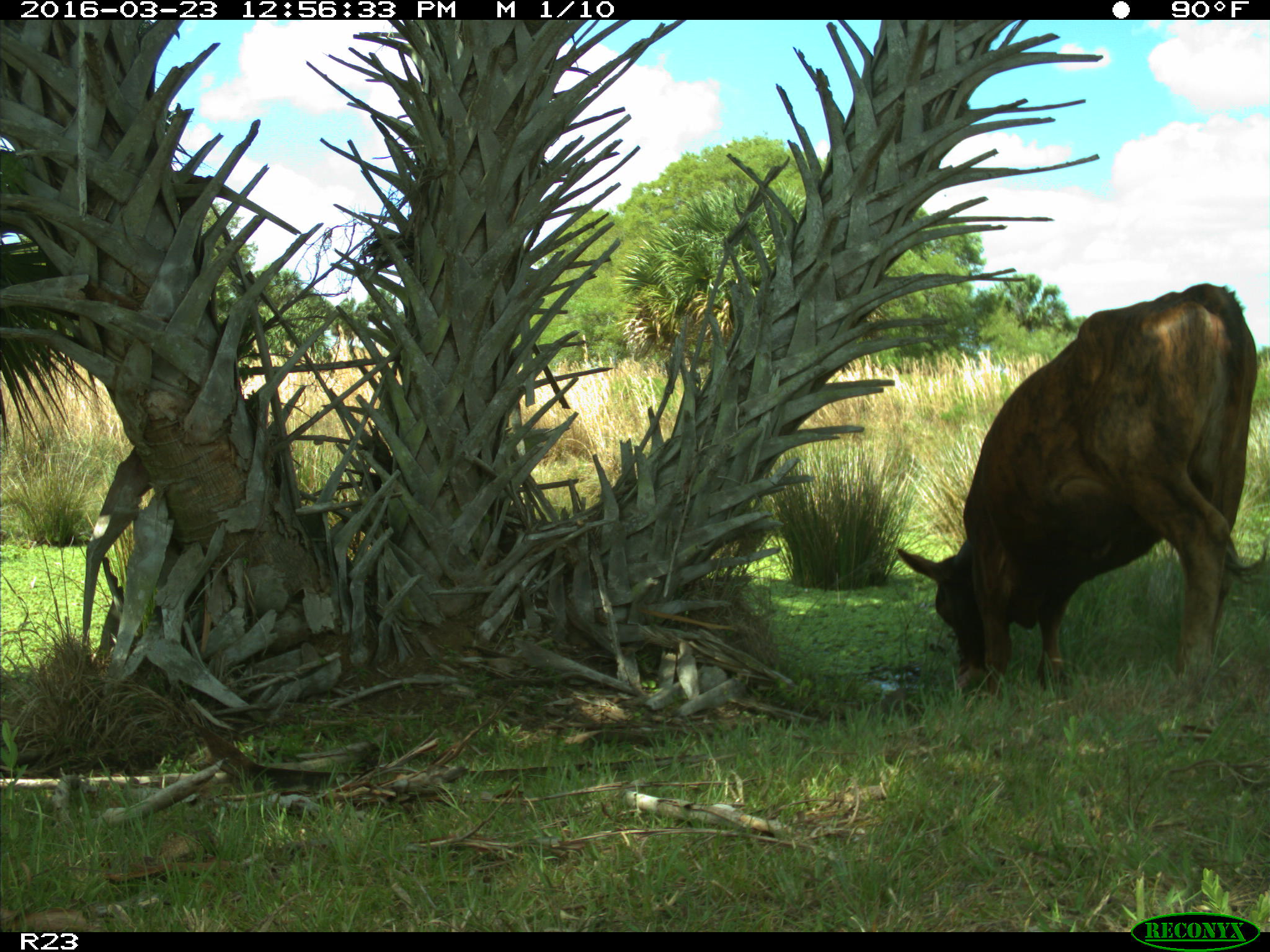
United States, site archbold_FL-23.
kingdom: Animalia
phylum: Chordata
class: Mammalia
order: Artiodactyla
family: Bovidae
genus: Bos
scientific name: Bos taurus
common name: domestic cow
Bos taurus (domestic cow).